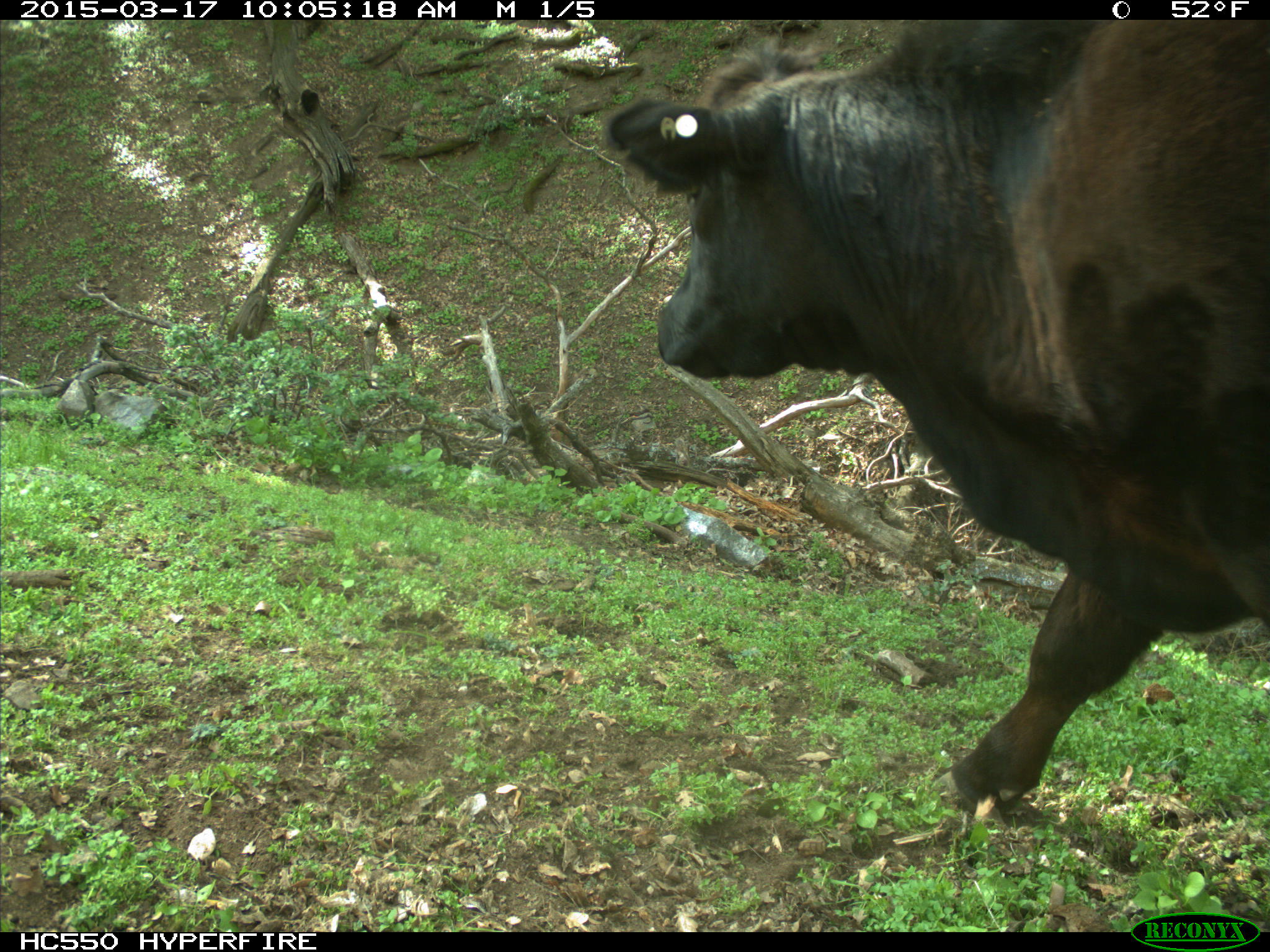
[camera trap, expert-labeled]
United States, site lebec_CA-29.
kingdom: Animalia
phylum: Chordata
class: Mammalia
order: Artiodactyla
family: Bovidae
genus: Bos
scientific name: Bos taurus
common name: domestic cow